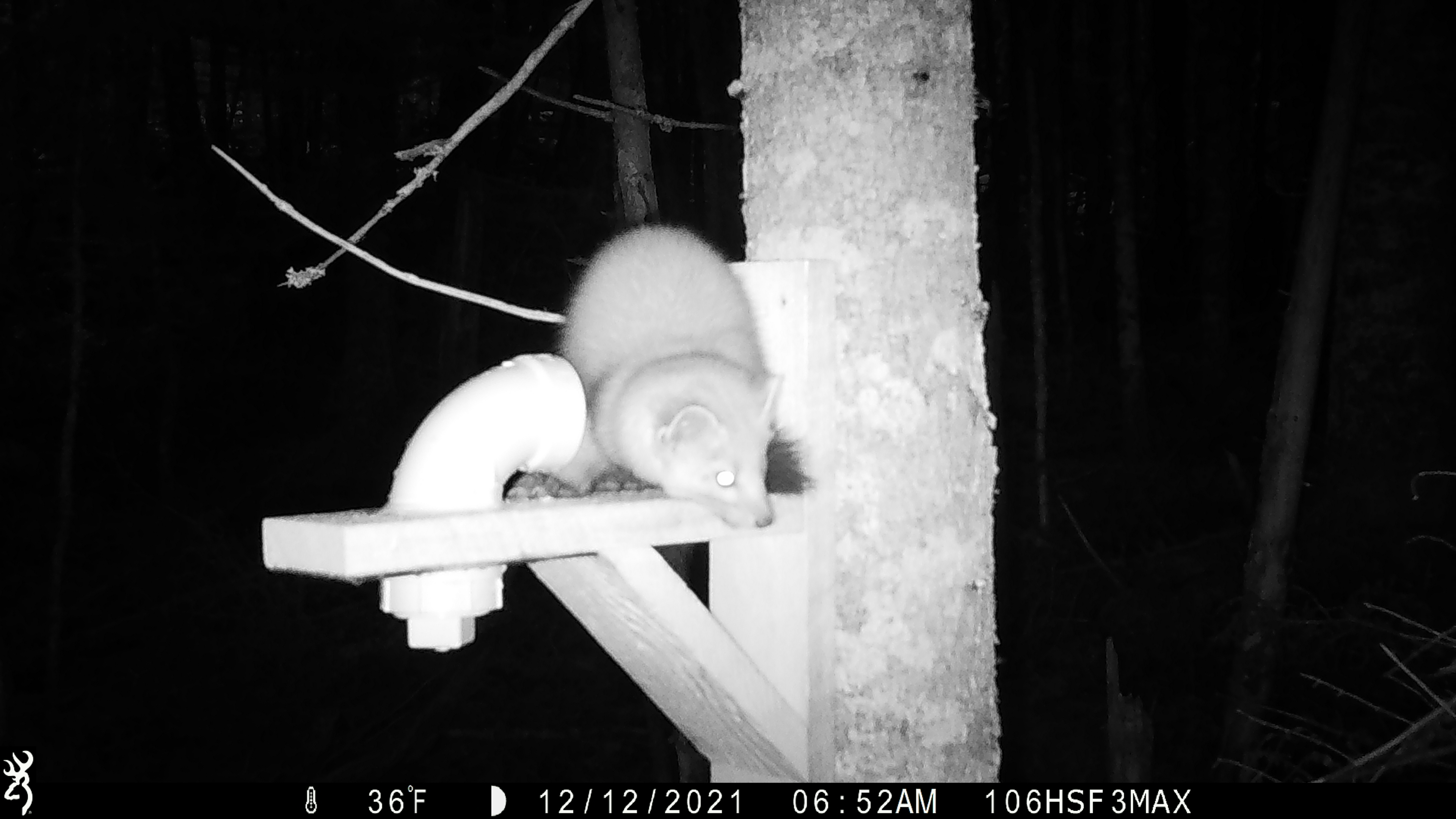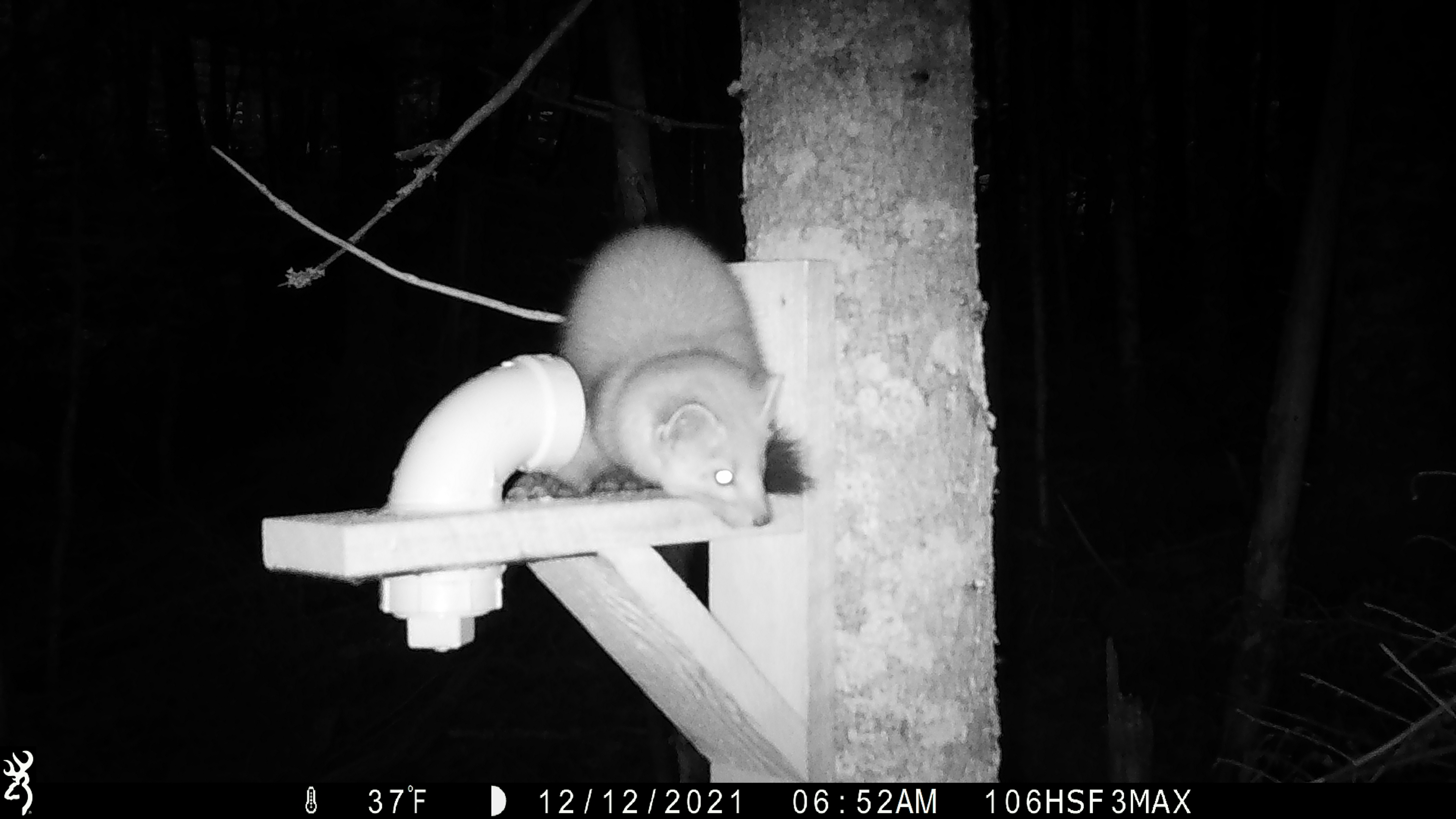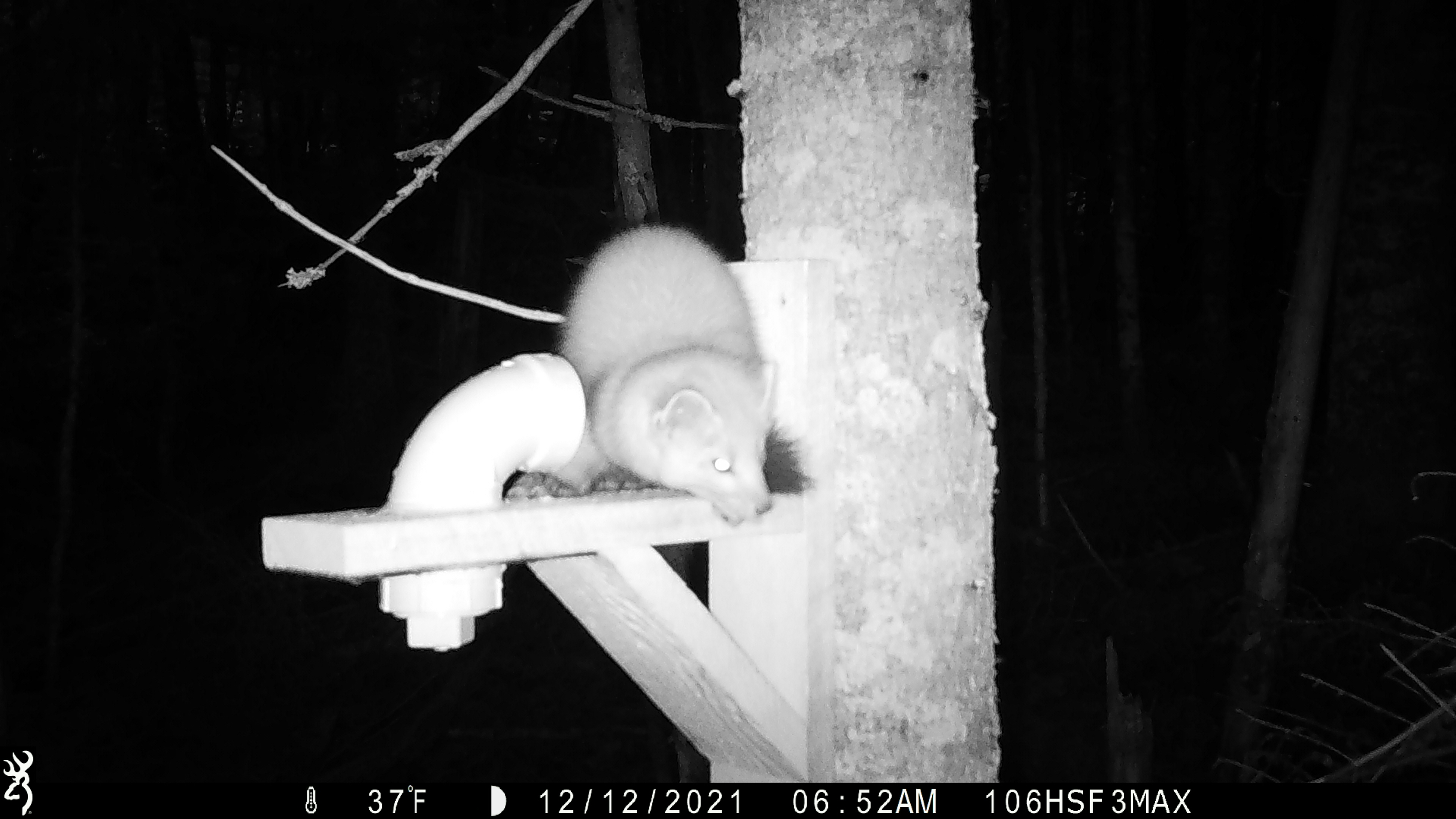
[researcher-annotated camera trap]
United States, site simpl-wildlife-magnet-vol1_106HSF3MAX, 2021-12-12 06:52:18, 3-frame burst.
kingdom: Animalia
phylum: Chordata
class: Mammalia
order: Carnivora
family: Mustelidae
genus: Martes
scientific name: Martes americana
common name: american marten